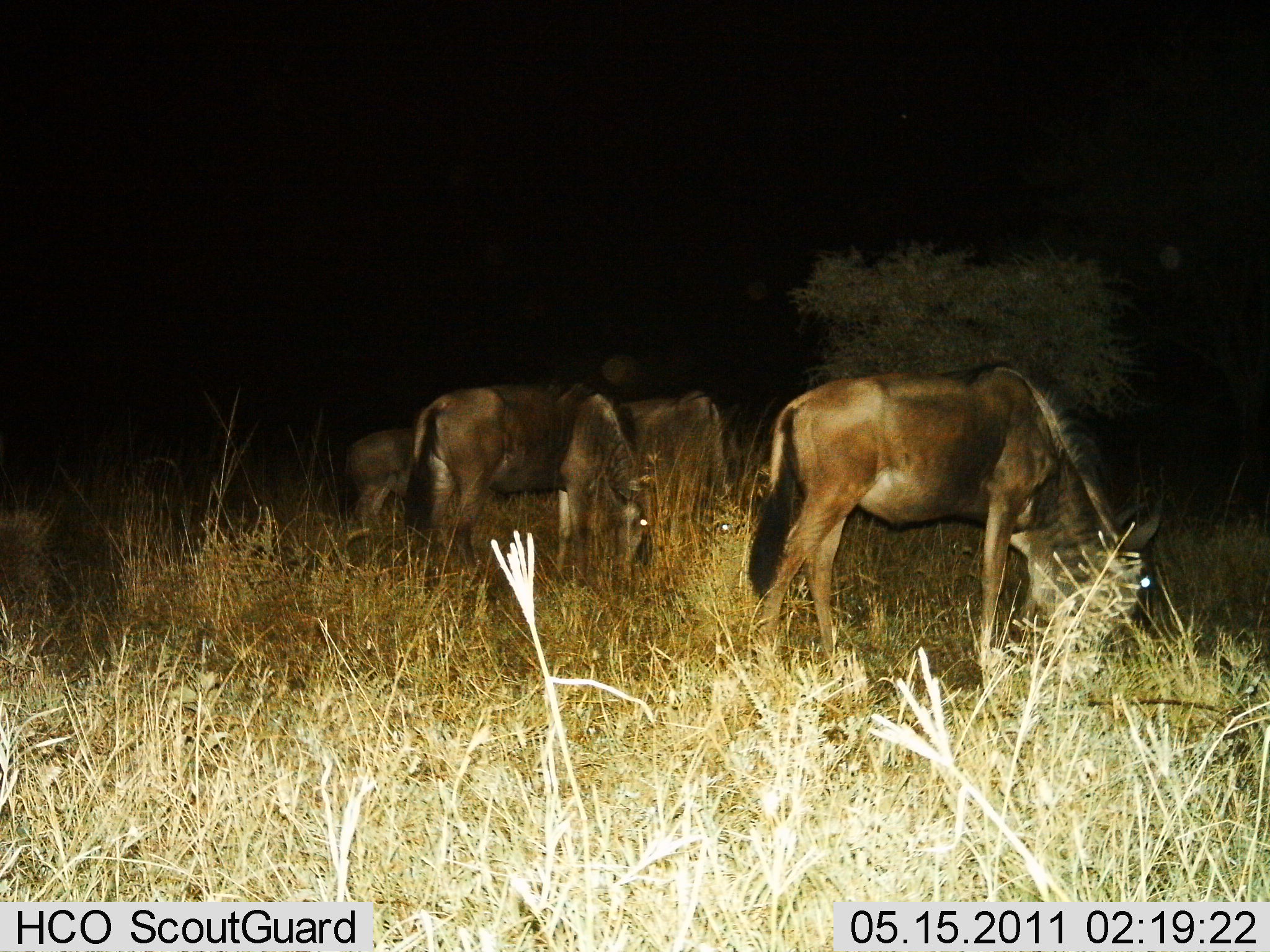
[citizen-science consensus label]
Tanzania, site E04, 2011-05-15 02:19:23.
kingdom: Animalia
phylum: Chordata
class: Mammalia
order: Artiodactyla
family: Bovidae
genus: Connochaetes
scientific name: Connochaetes taurinus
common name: blue wildebeest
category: wildebeest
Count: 4.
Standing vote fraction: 0%.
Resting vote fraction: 0%.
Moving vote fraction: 0%.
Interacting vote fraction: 0%.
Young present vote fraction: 0%.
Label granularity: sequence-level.